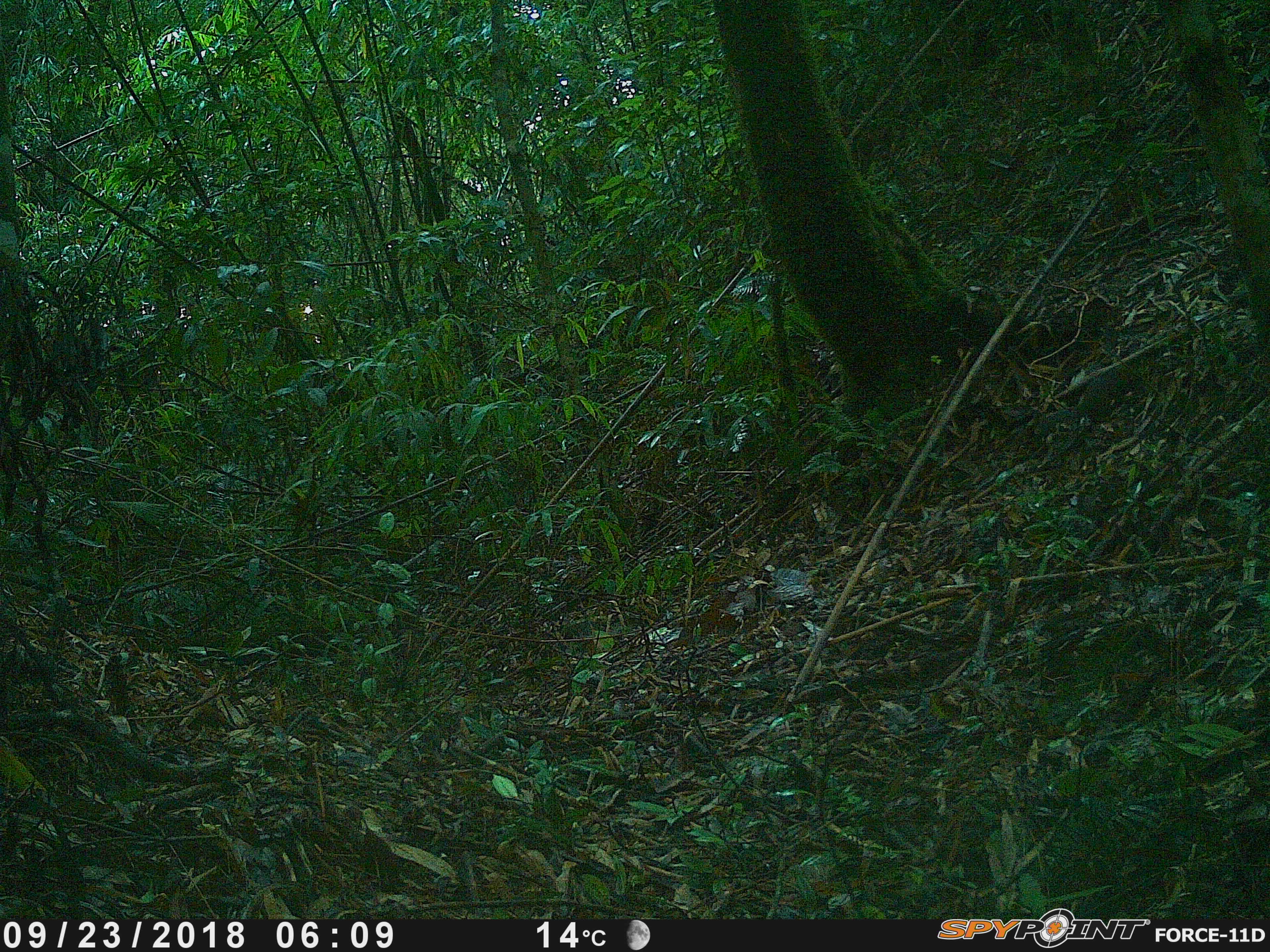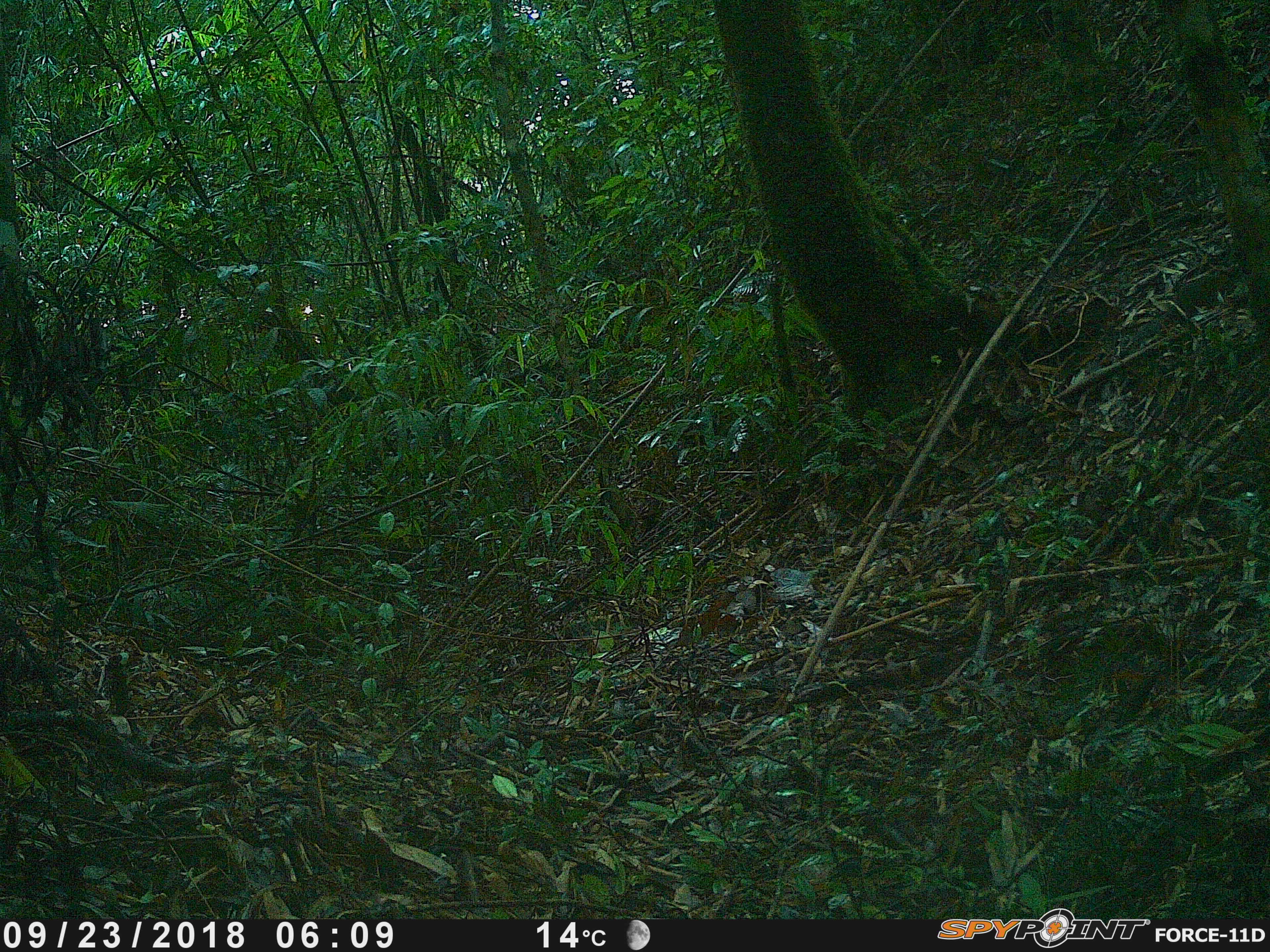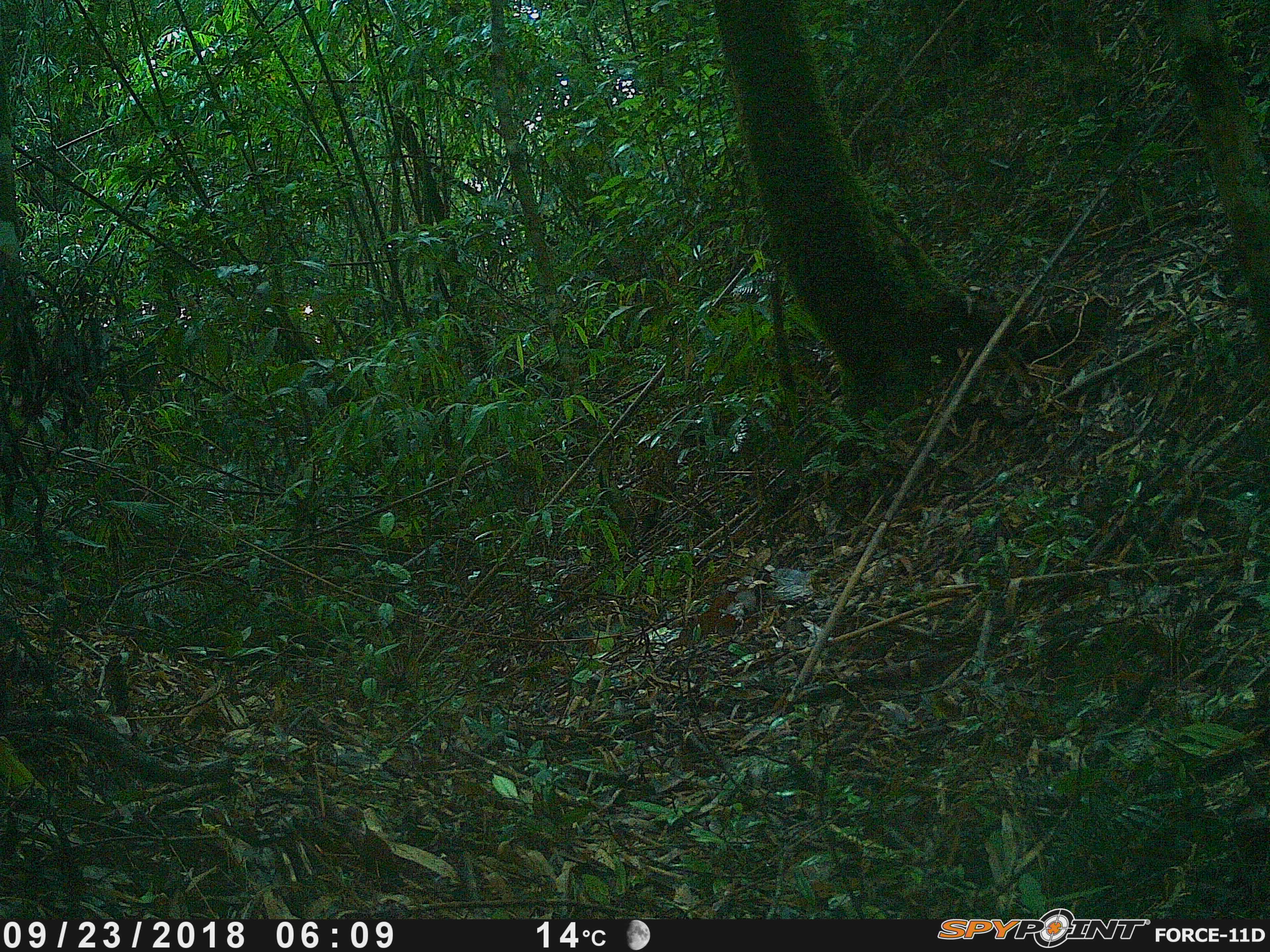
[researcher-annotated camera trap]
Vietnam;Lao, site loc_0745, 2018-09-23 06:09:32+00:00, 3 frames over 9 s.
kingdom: Animalia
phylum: Chordata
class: Mammalia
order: Rodentia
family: Sciuridae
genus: Dremomys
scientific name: Dremomys rufigenis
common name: red-cheeked squirrel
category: red cheeked squirrel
Red cheeked squirrel (red-cheeked squirrel) (Dremomys rufigenis). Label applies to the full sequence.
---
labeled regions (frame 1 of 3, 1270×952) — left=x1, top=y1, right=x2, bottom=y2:
red cheeked squirrel: left=1034, top=365, right=1132, bottom=441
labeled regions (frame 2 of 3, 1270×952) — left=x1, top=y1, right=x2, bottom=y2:
red cheeked squirrel: left=1137, top=272, right=1228, bottom=339